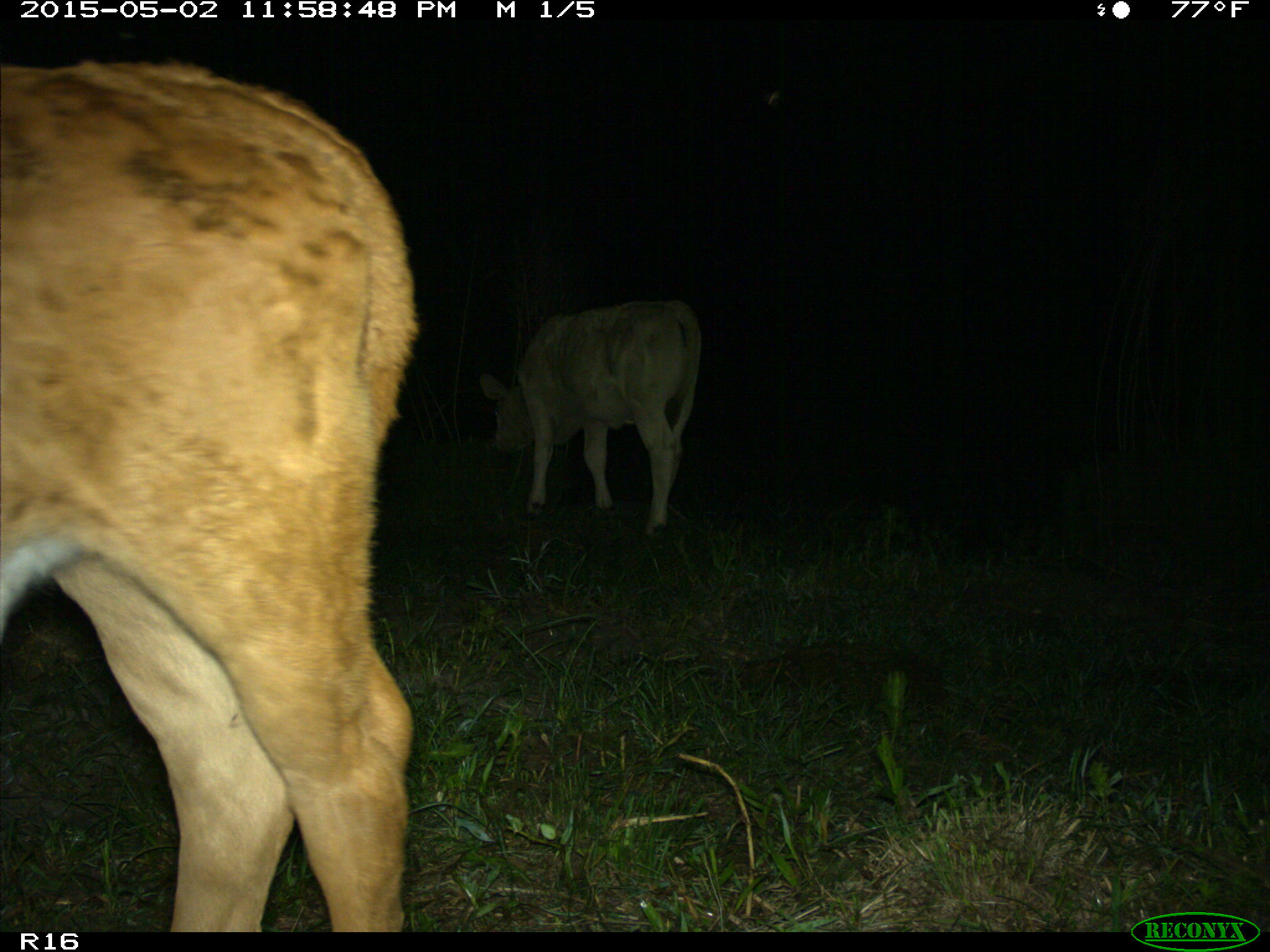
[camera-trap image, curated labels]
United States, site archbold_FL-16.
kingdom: Animalia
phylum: Chordata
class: Mammalia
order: Artiodactyla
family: Bovidae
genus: Bos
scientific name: Bos taurus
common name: domestic cow